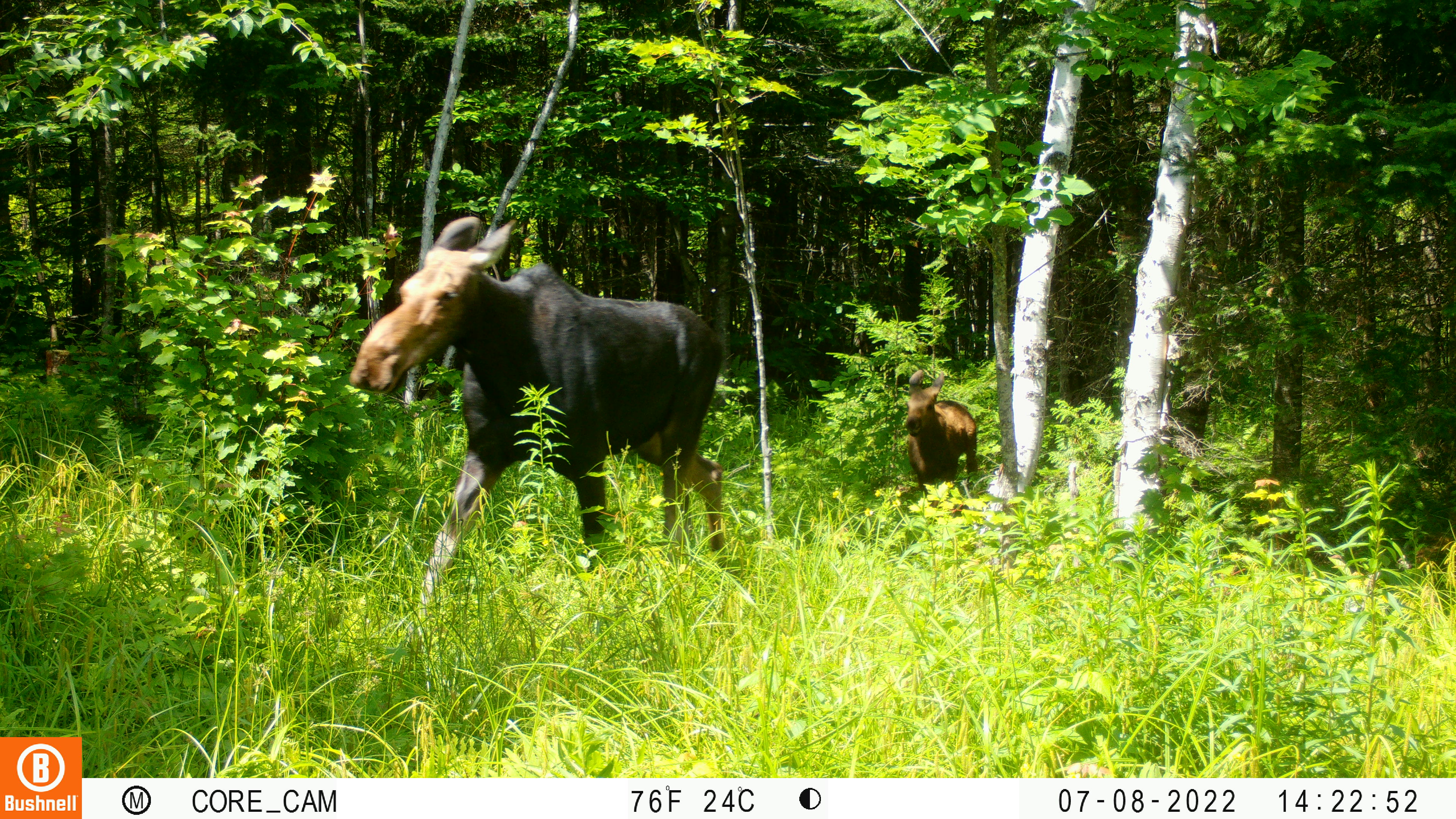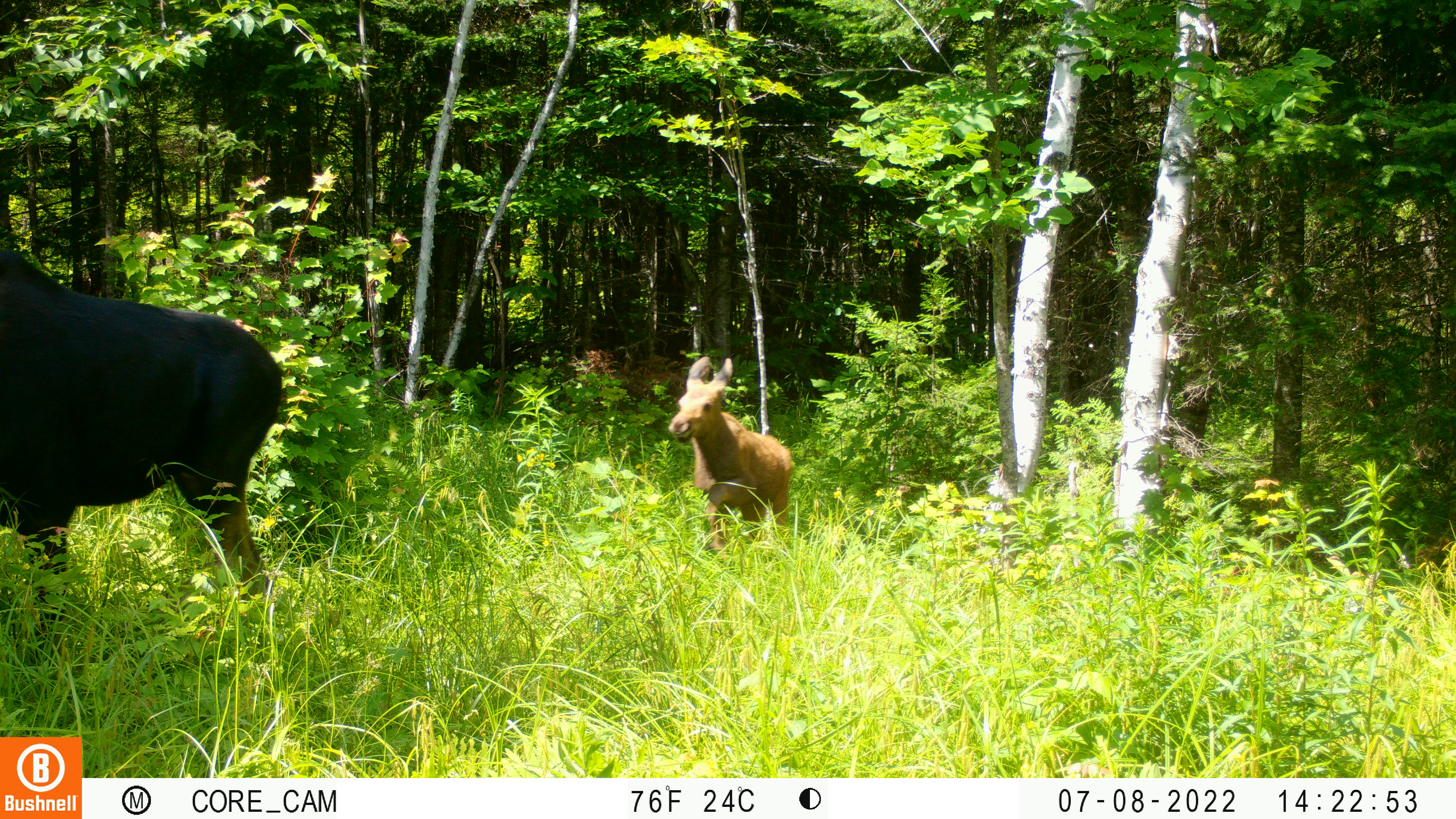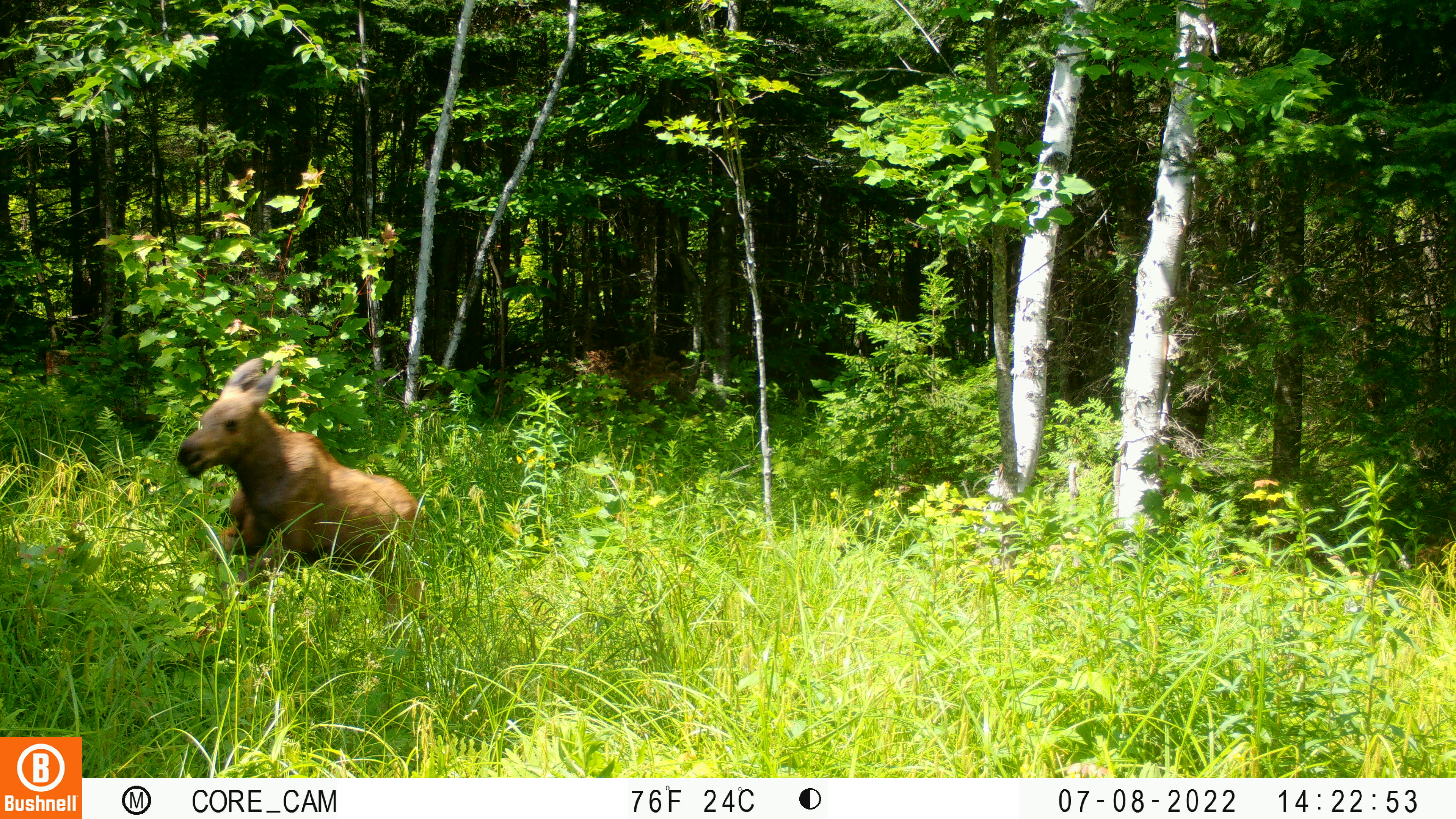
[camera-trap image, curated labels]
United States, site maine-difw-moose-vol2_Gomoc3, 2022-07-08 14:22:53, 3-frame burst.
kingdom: Animalia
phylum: Chordata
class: Mammalia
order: Artiodactyla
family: Cervidae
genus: Alces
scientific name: Alces alces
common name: moose